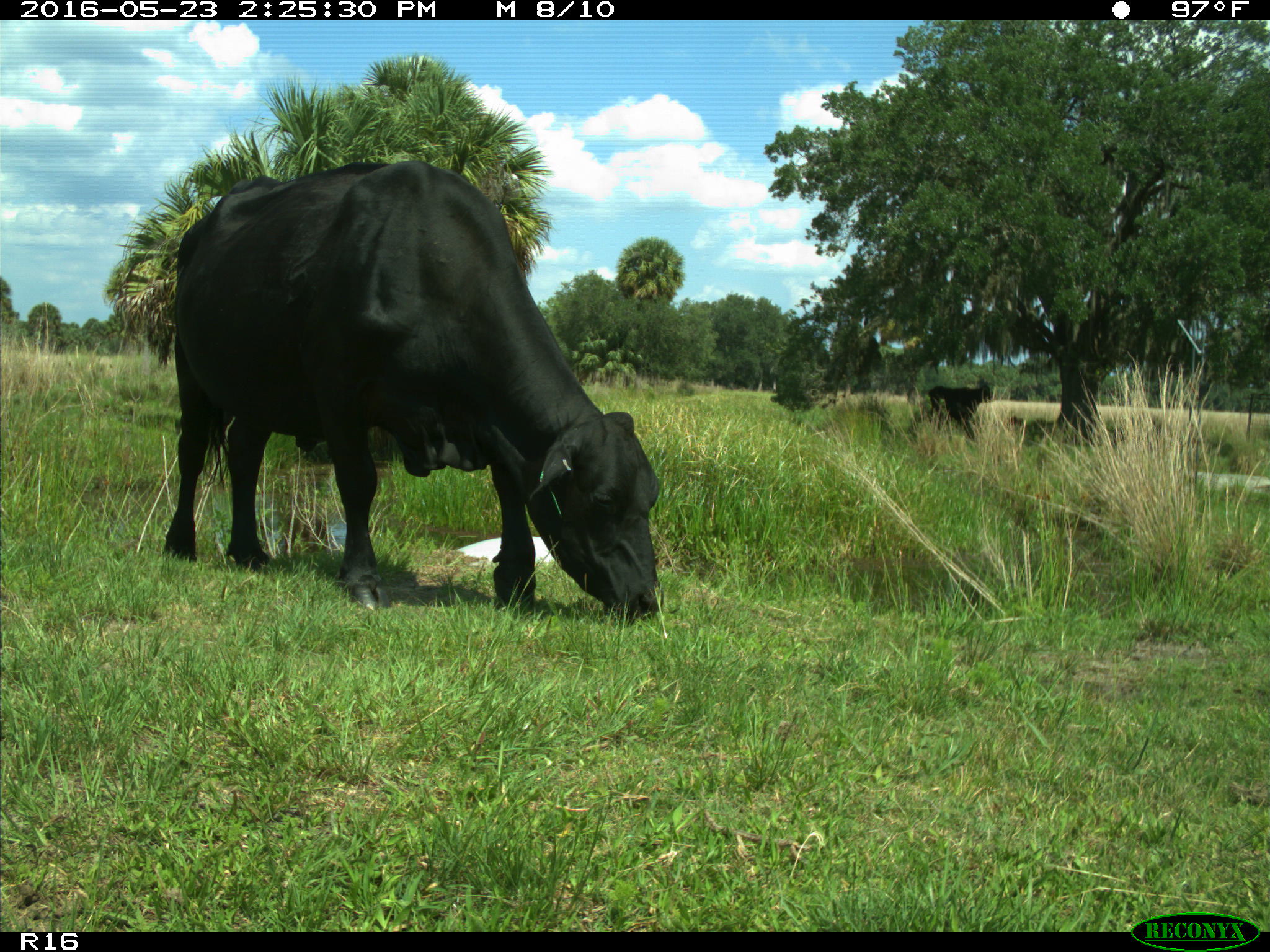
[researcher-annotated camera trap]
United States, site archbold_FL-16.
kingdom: Animalia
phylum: Chordata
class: Mammalia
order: Artiodactyla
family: Bovidae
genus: Bos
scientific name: Bos taurus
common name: domestic cow